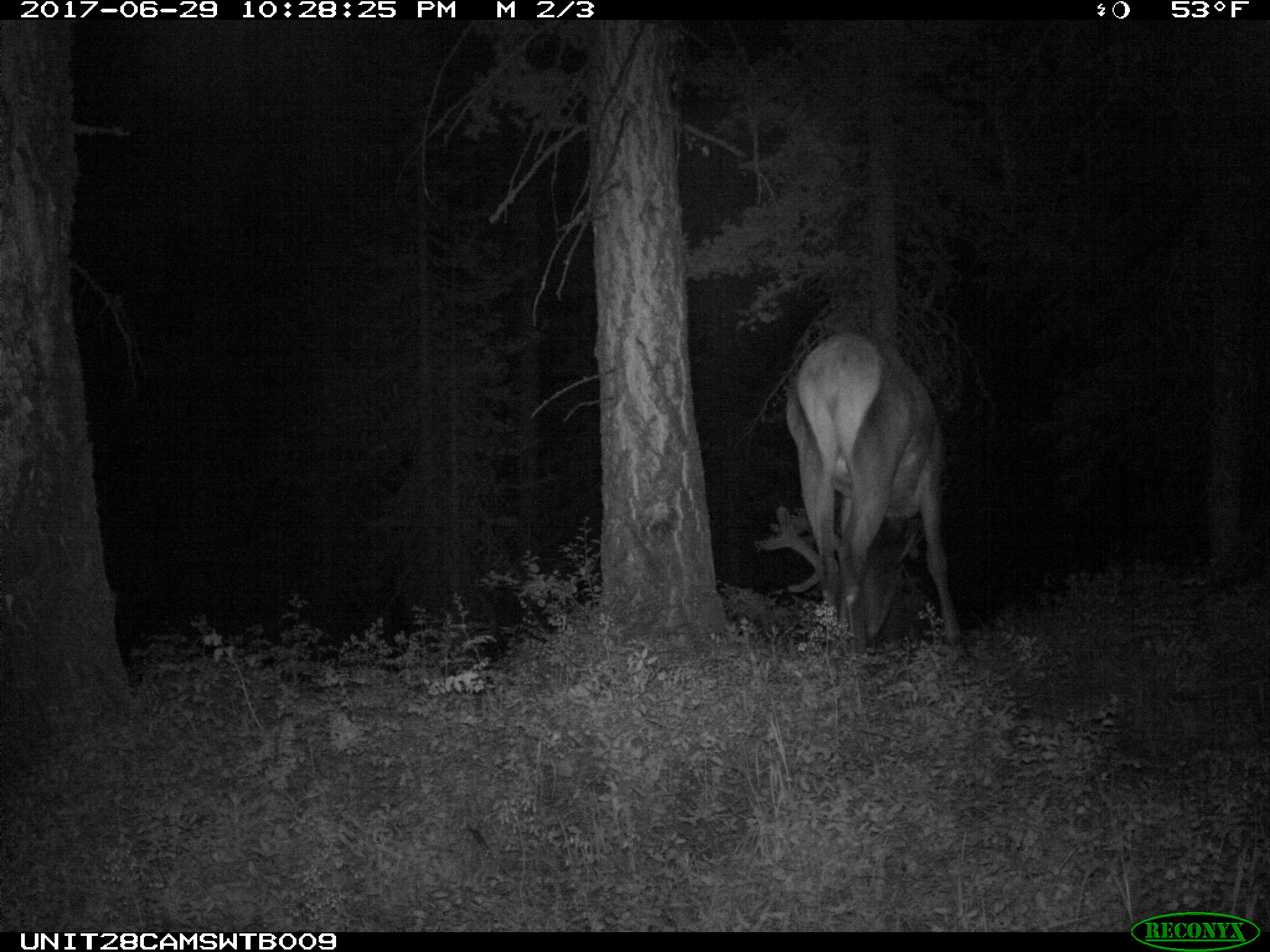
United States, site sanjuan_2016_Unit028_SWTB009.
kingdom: Animalia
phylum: Chordata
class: Mammalia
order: Artiodactyla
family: Cervidae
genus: Cervus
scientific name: Cervus elaphus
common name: red deer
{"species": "Cervus elaphus (red deer)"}